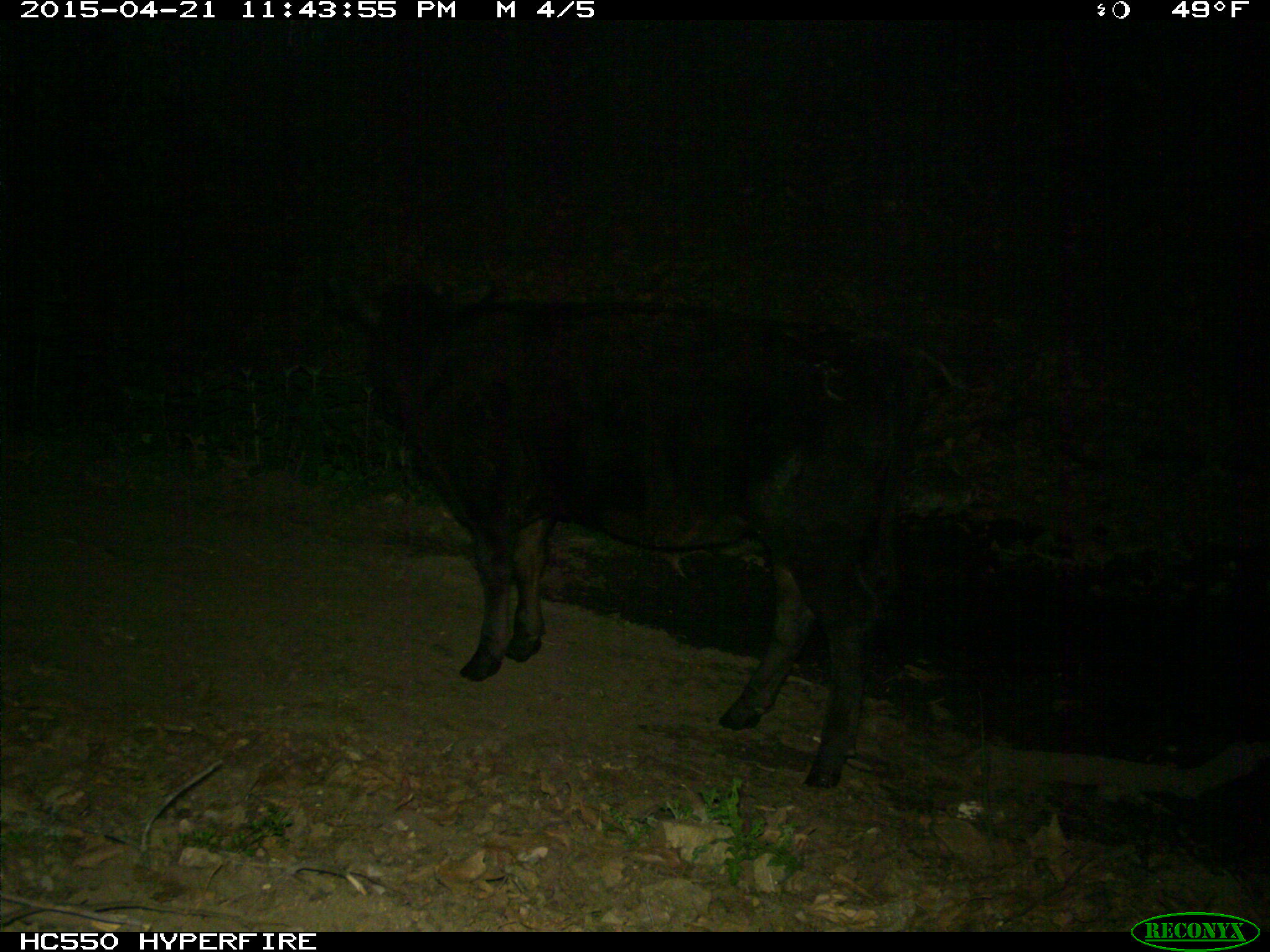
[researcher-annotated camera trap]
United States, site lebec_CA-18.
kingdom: Animalia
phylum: Chordata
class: Mammalia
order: Artiodactyla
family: Bovidae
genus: Bos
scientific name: Bos taurus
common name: domestic cow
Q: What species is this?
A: Bos taurus (domestic cow).